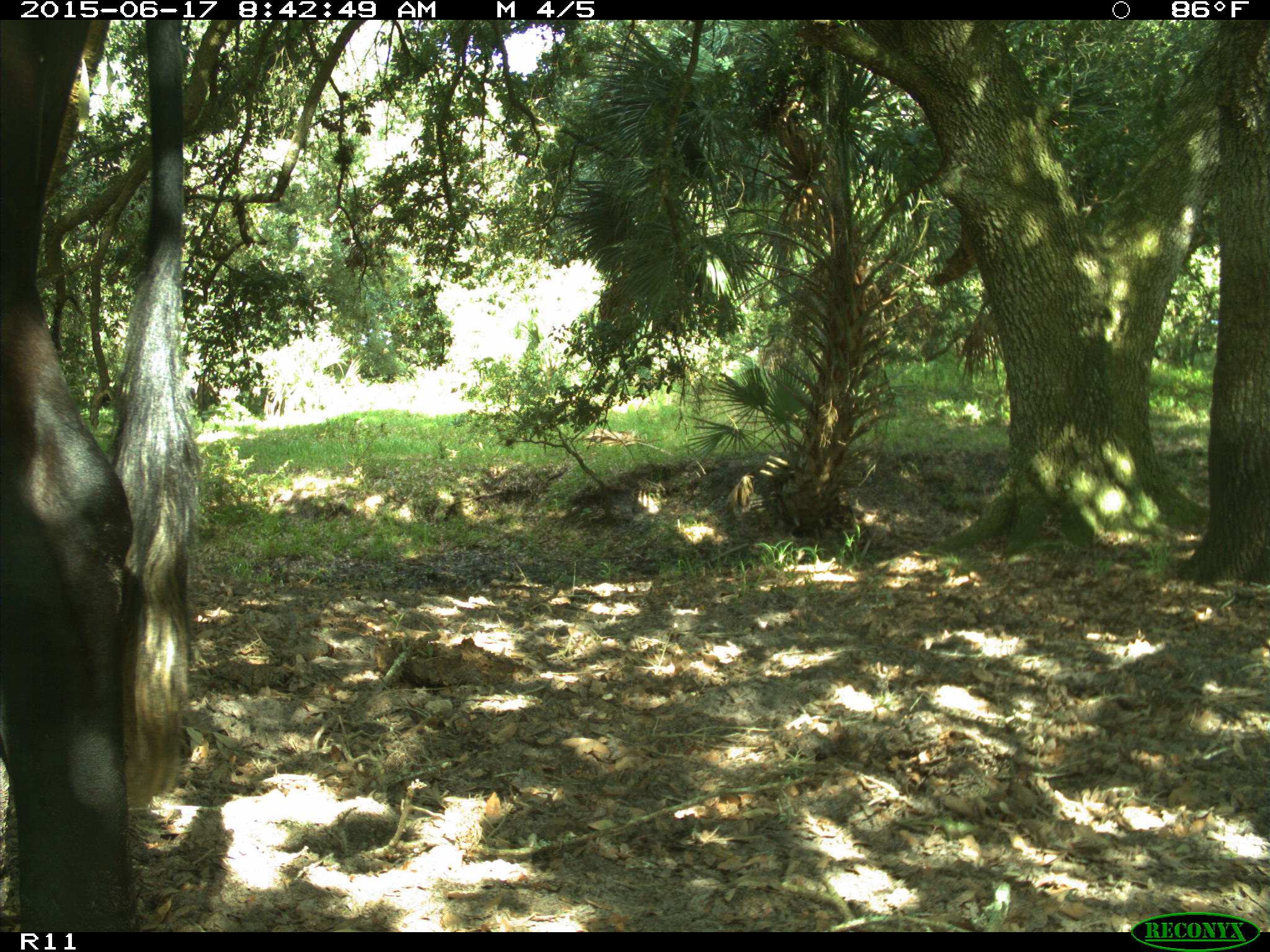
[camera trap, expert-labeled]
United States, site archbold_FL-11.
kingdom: Animalia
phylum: Chordata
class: Mammalia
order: Artiodactyla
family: Bovidae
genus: Bos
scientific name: Bos taurus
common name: domestic cow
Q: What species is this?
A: Bos taurus (domestic cow).